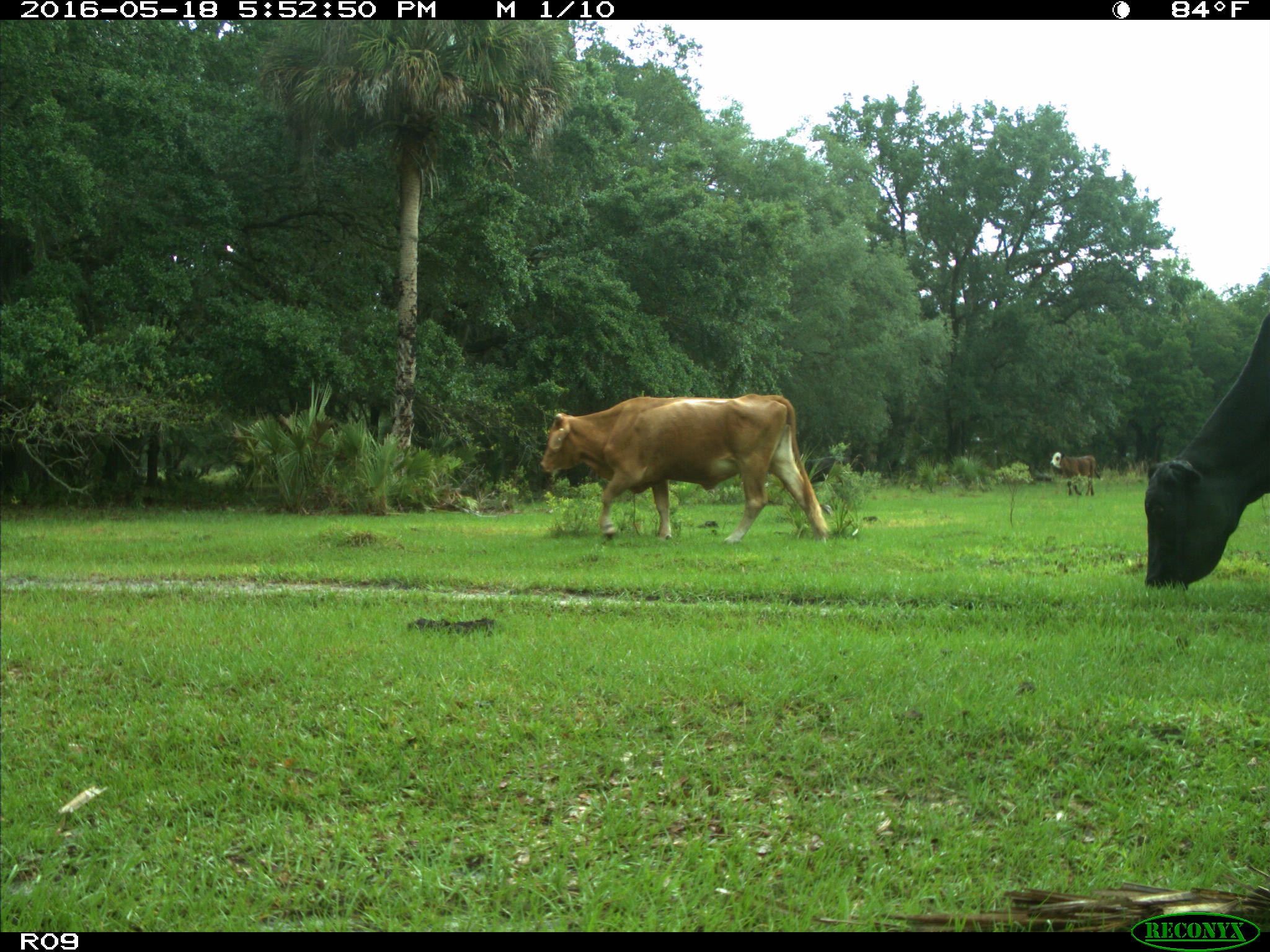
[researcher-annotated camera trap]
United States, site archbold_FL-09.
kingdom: Animalia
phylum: Chordata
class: Mammalia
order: Artiodactyla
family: Bovidae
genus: Bos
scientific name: Bos taurus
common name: domestic cow